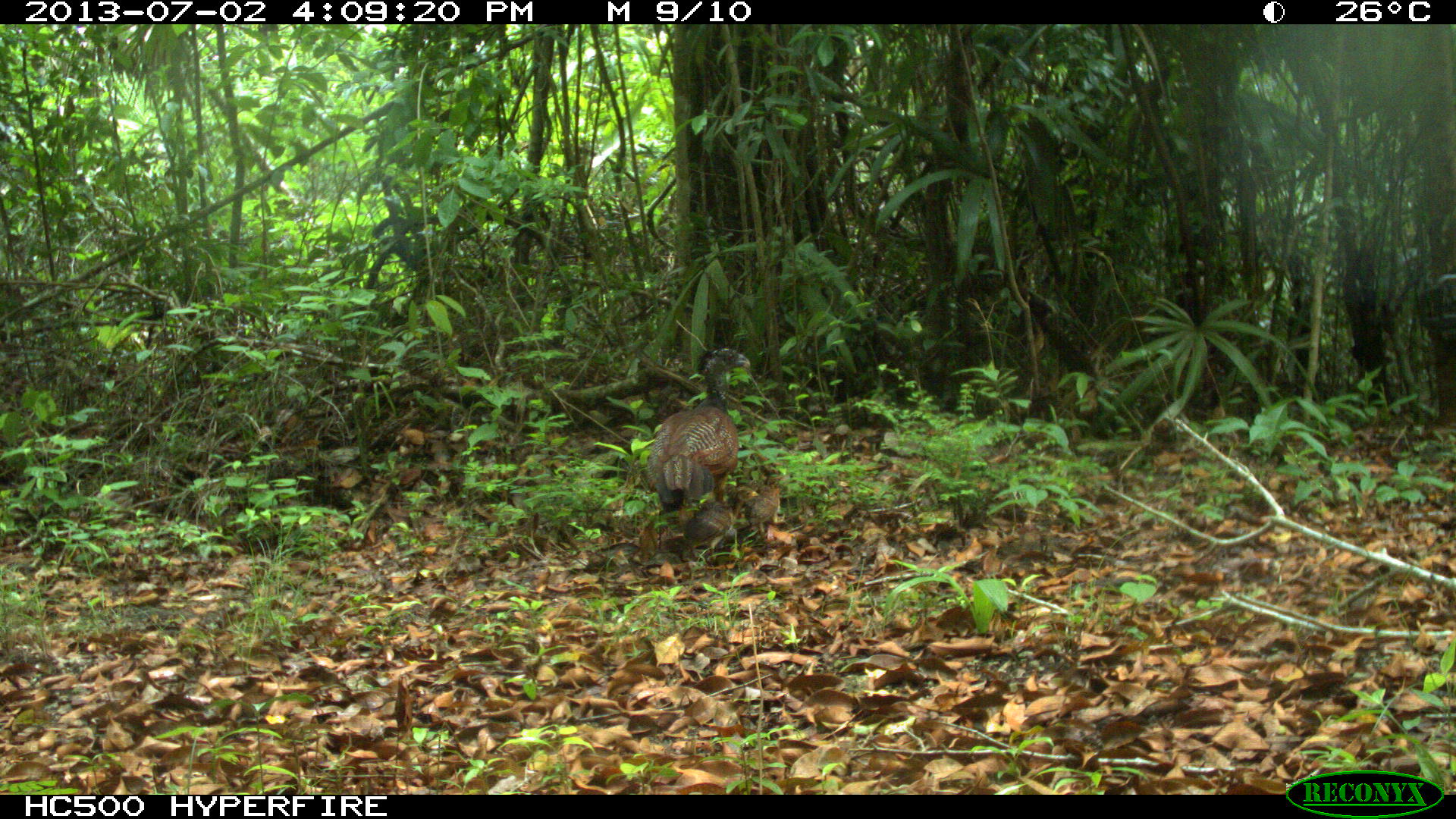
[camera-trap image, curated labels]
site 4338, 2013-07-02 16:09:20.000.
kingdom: Animalia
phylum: Chordata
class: Aves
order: Galliformes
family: Cracidae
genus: Crax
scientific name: Crax rubra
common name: great curassow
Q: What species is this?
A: Crax rubra (great curassow).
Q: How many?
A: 1.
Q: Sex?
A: Female.